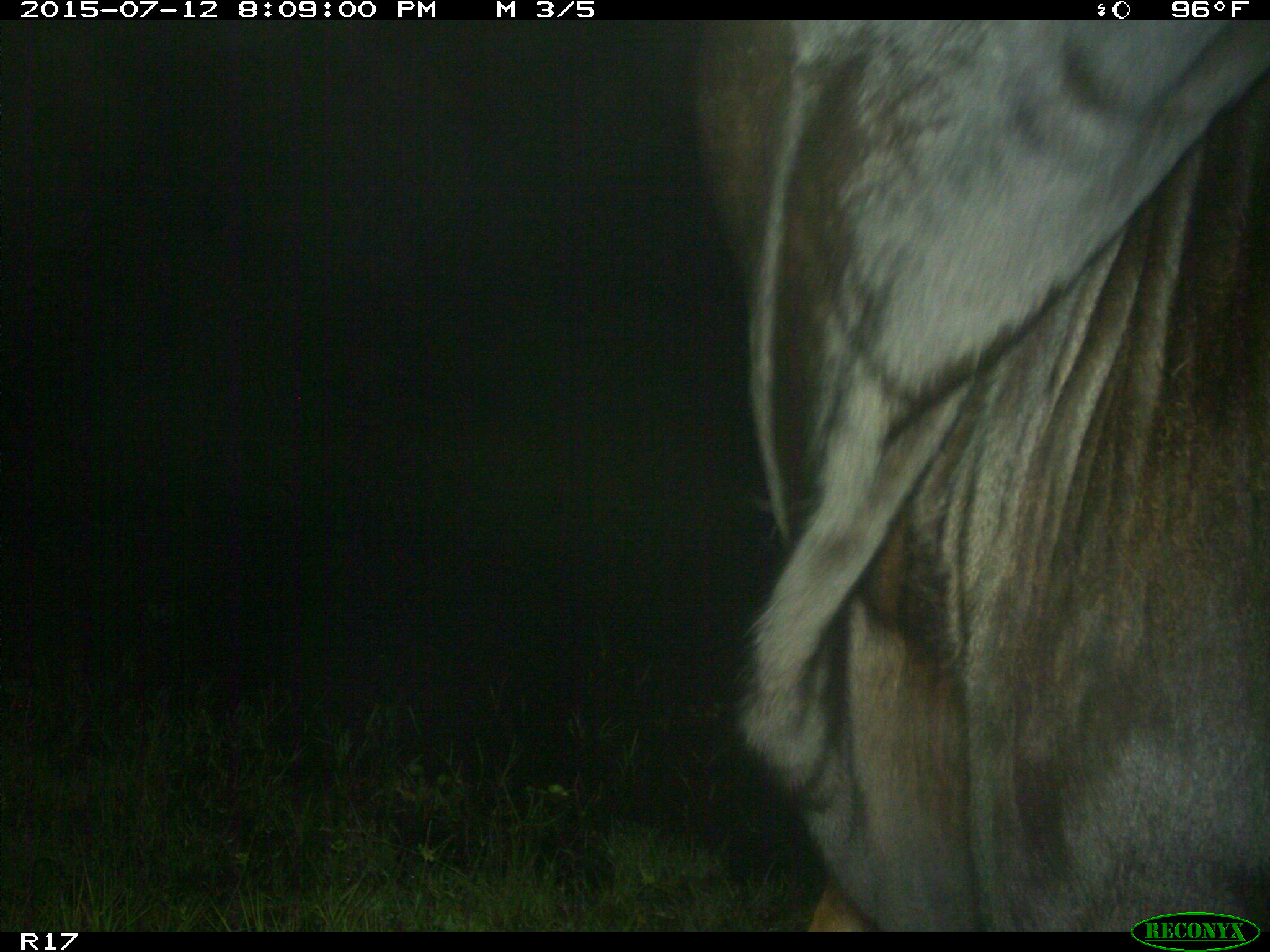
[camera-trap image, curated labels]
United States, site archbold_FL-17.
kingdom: Animalia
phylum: Chordata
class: Mammalia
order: Artiodactyla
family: Bovidae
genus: Bos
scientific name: Bos taurus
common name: domestic cow